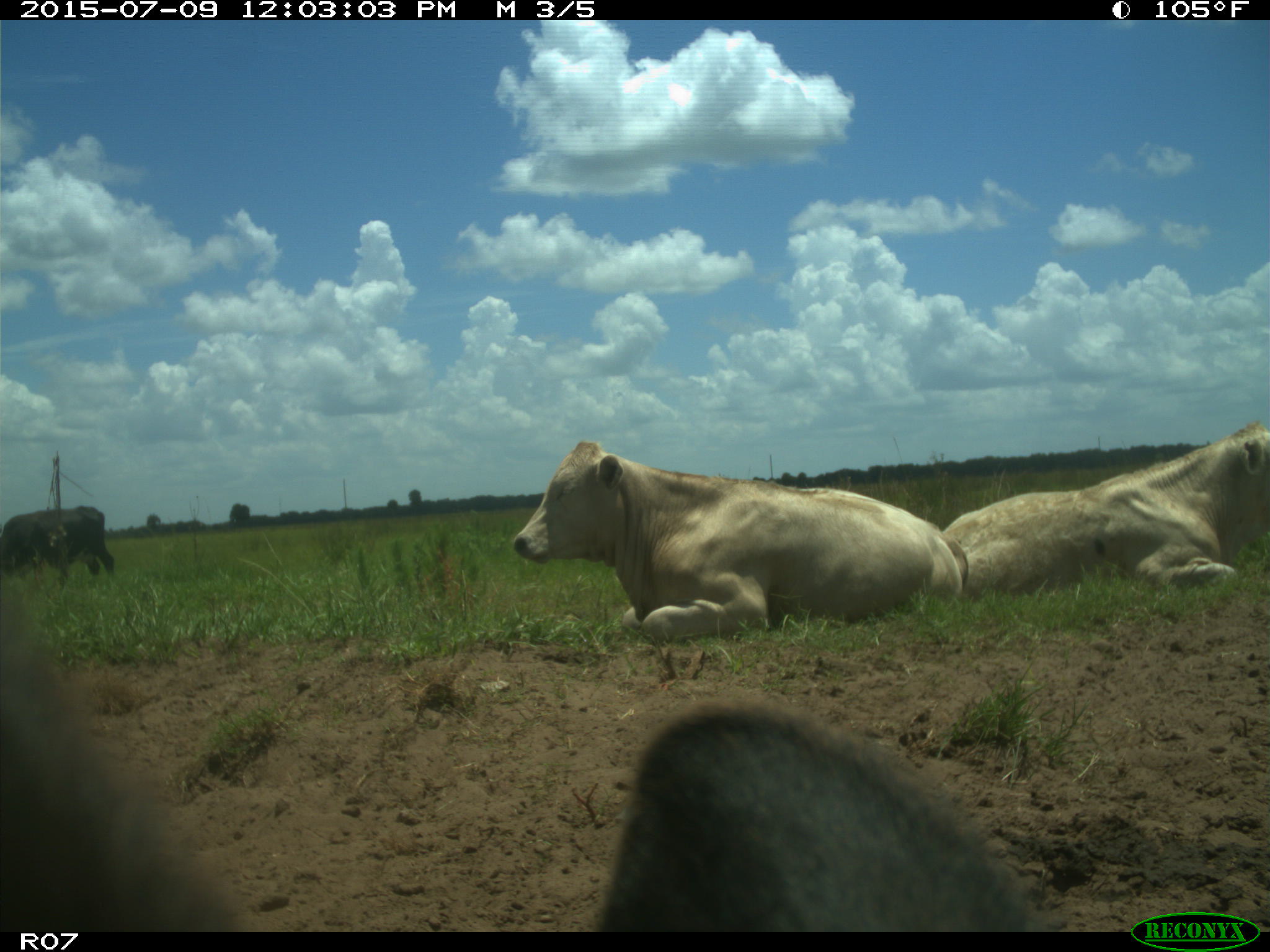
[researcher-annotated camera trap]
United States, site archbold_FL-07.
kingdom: Animalia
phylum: Chordata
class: Mammalia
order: Artiodactyla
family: Bovidae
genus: Bos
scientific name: Bos taurus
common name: domestic cow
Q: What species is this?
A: Bos taurus (domestic cow).